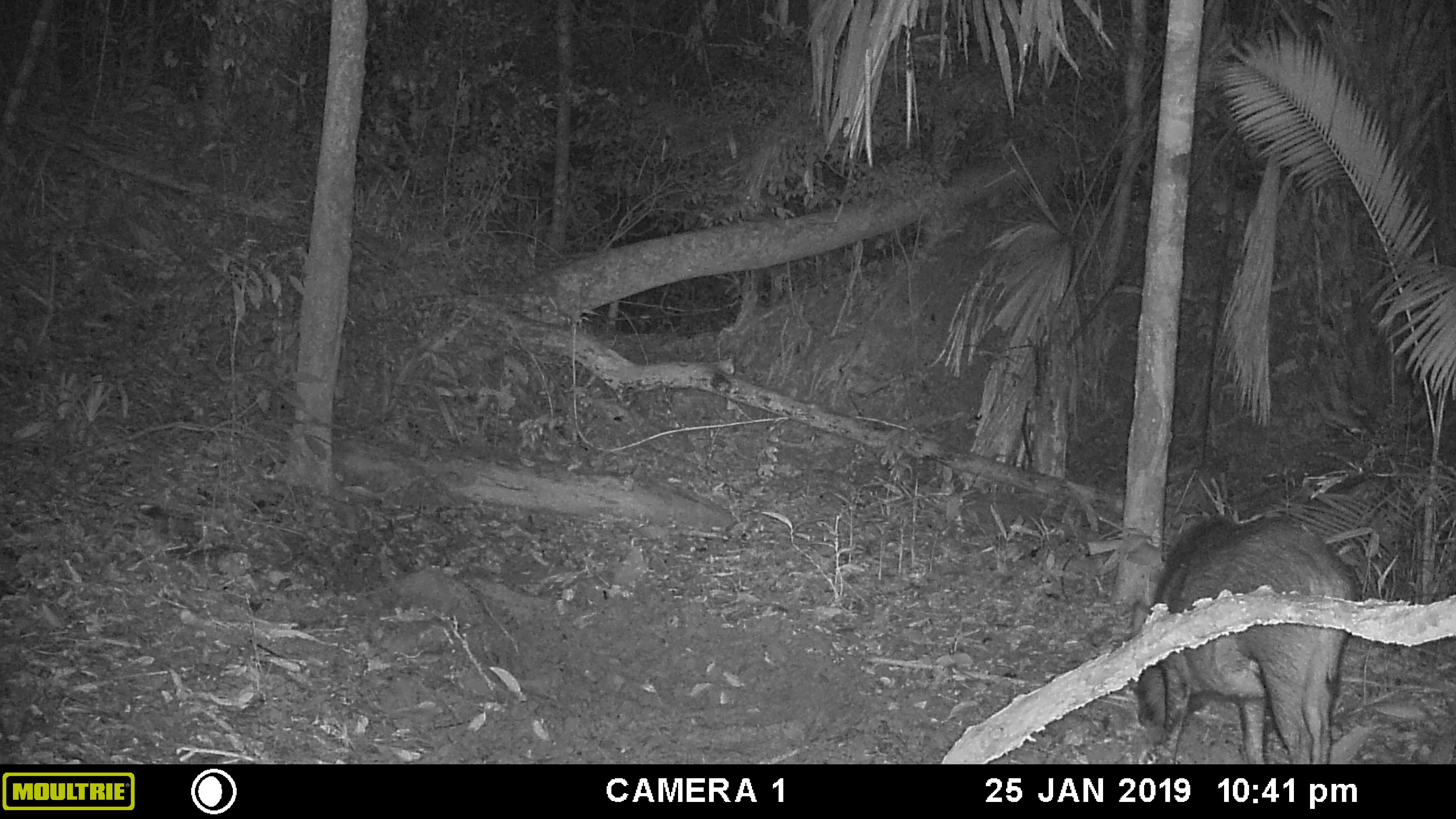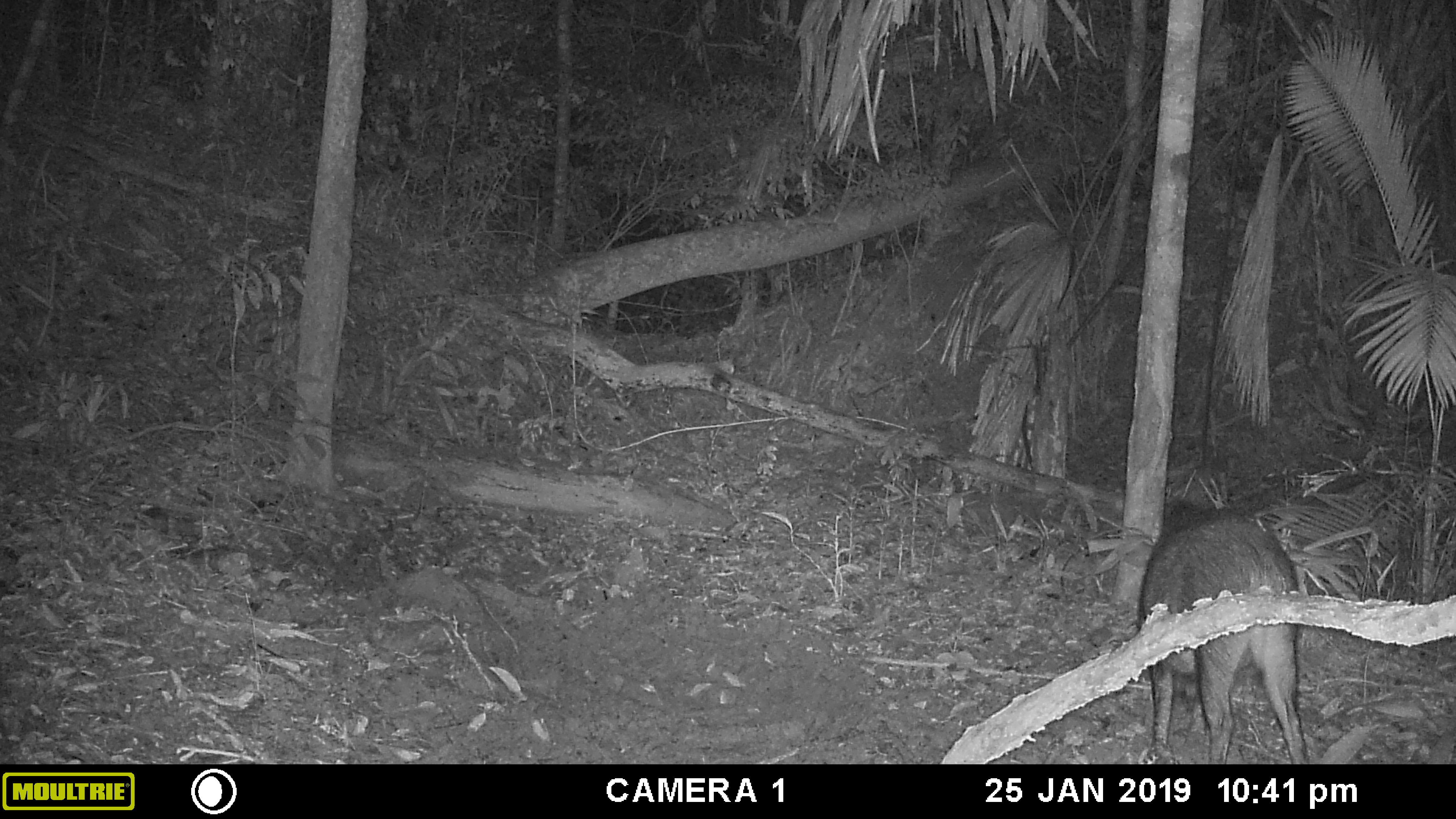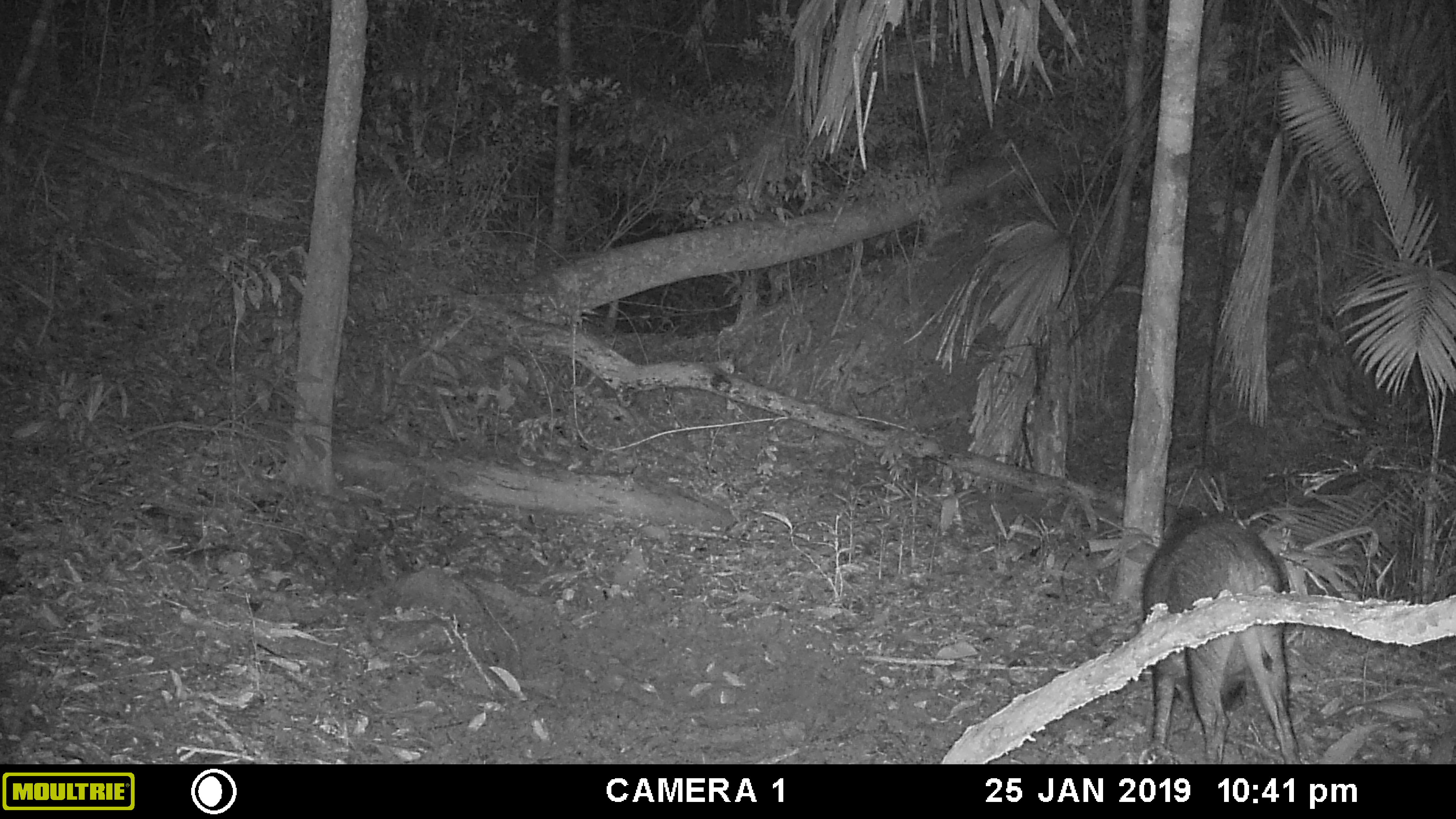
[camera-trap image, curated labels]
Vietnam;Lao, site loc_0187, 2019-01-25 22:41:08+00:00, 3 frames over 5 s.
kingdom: Animalia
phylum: Chordata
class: Mammalia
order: Artiodactyla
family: Suidae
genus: Sus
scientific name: Sus scrofa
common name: eurasian wild pig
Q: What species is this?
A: Eurasian wild pig (Sus scrofa).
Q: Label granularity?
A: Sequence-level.